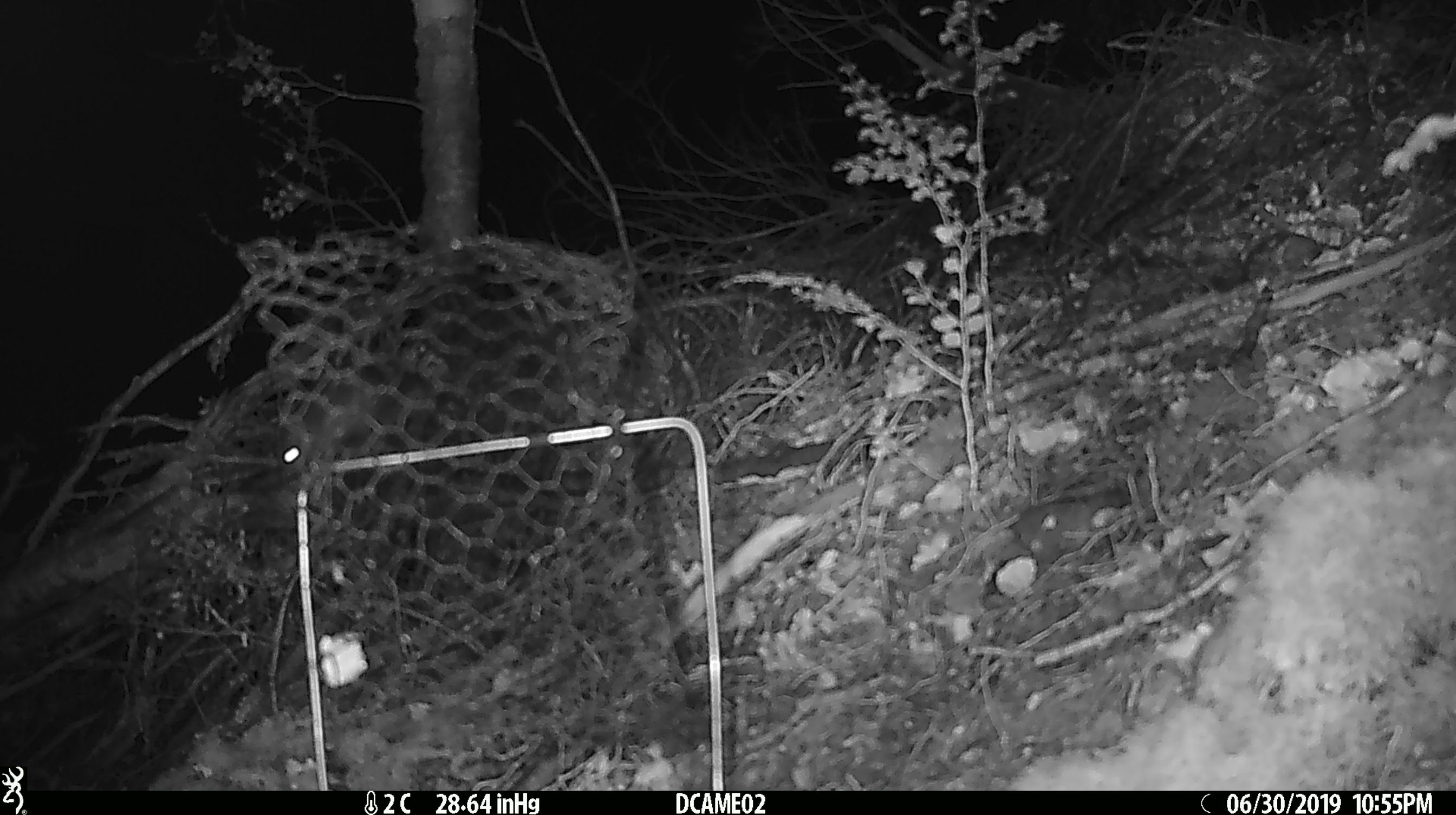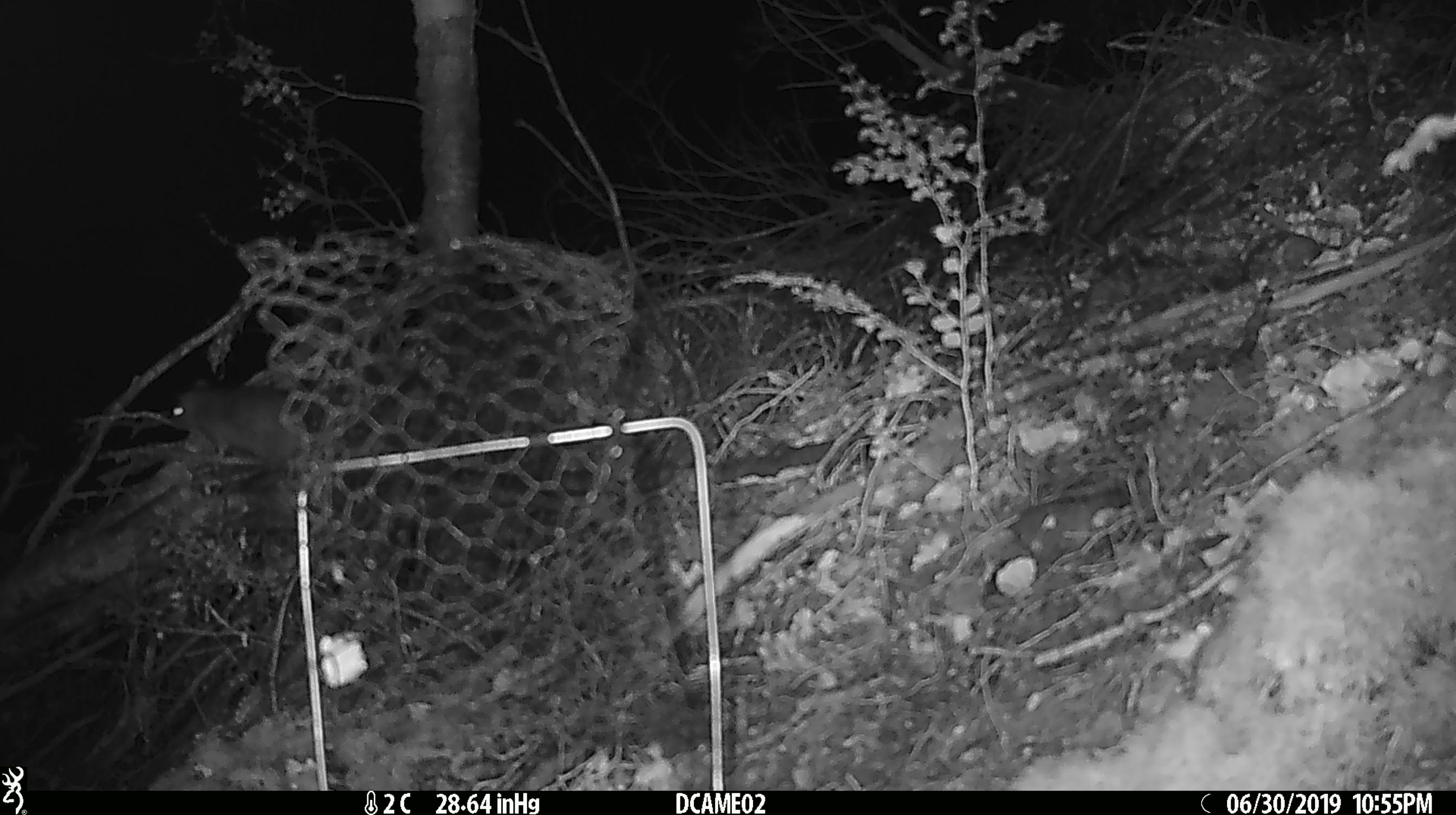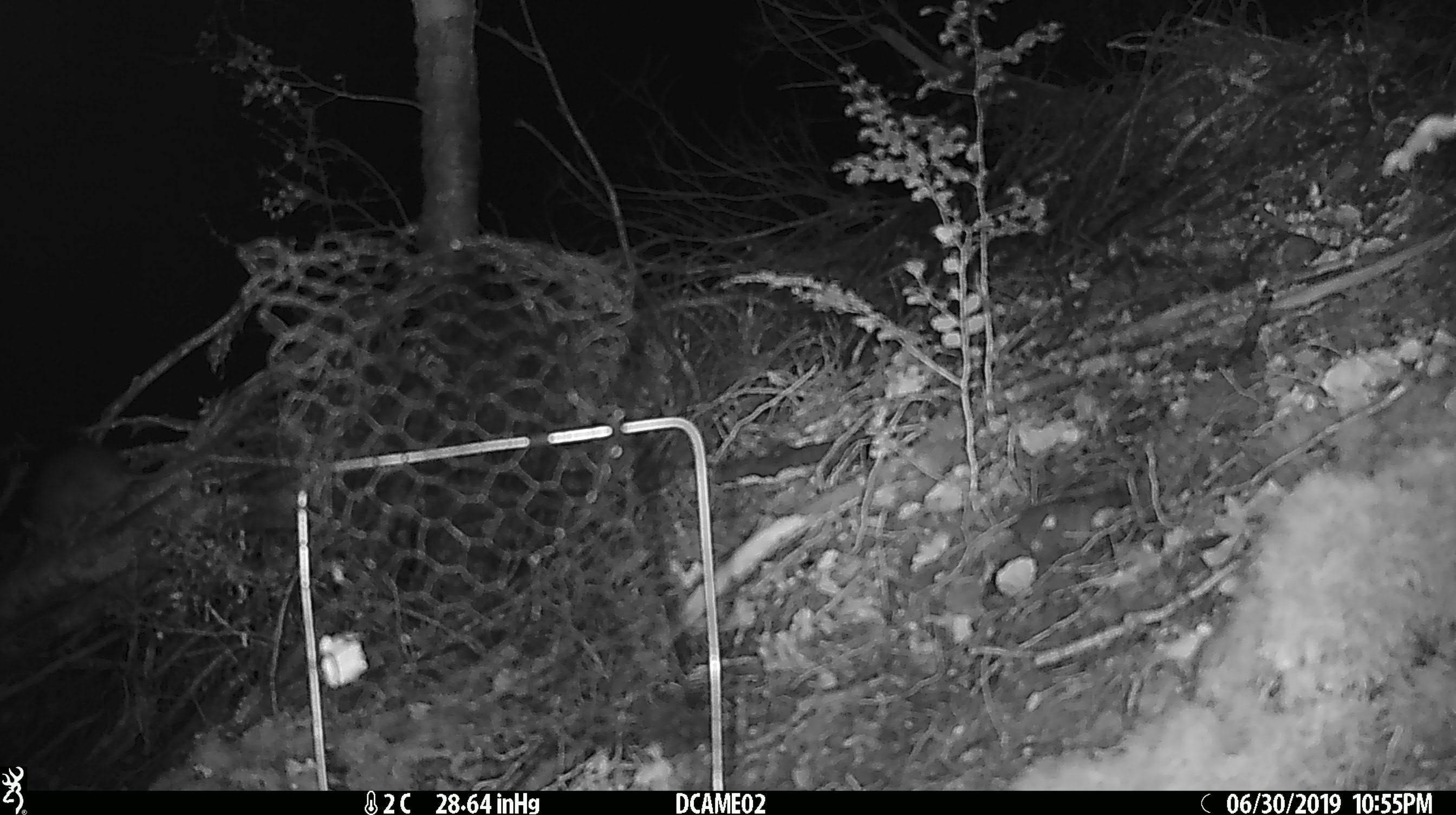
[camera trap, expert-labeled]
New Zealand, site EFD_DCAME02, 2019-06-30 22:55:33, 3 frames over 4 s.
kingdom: Animalia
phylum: Chordata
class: Mammalia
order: Rodentia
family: Muridae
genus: Mus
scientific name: Mus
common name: mouse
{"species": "mouse (Mus)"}